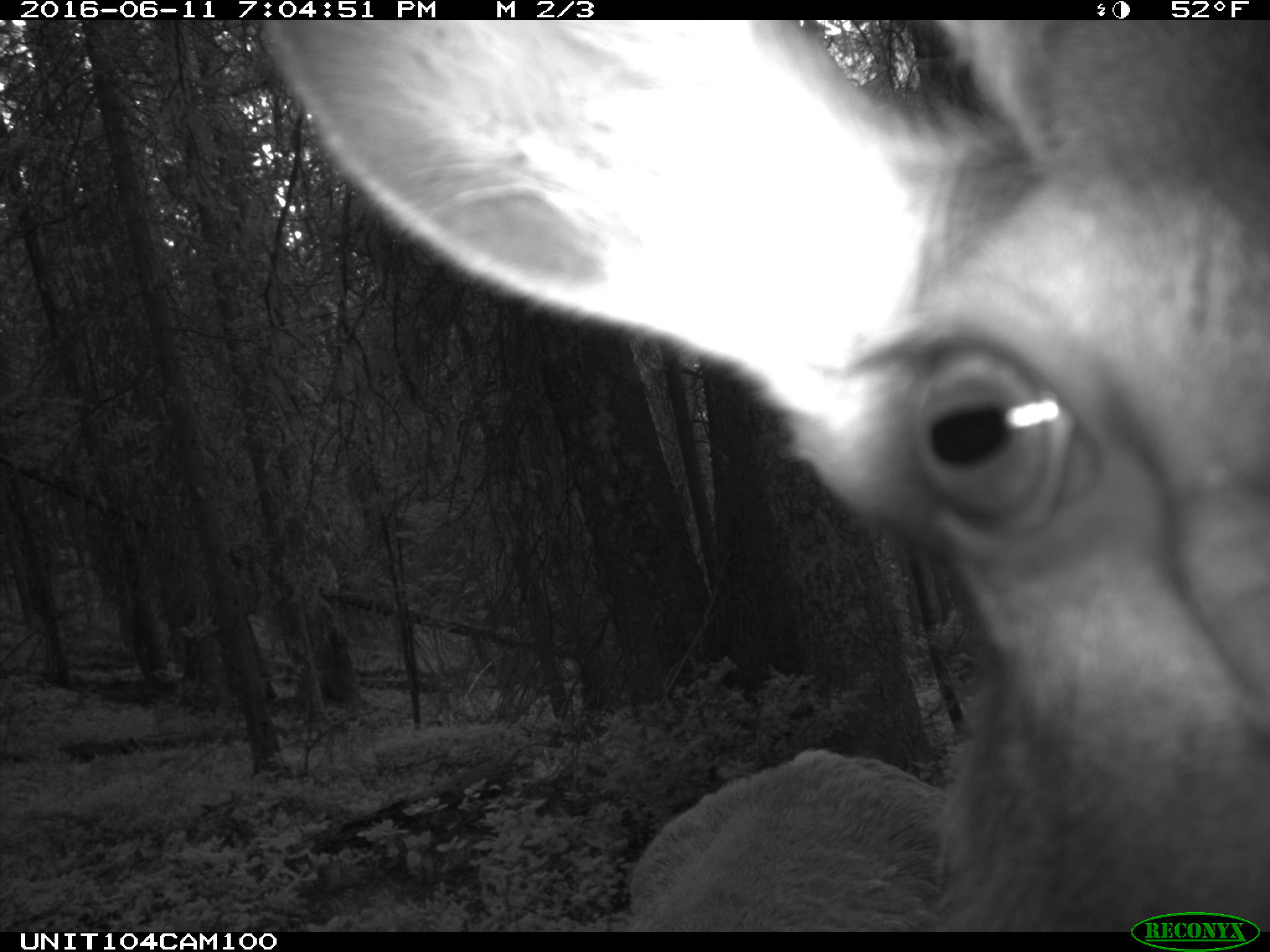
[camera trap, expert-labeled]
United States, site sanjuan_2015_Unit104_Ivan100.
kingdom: Animalia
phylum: Chordata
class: Mammalia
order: Artiodactyla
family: Cervidae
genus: Cervus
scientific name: Cervus elaphus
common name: red deer